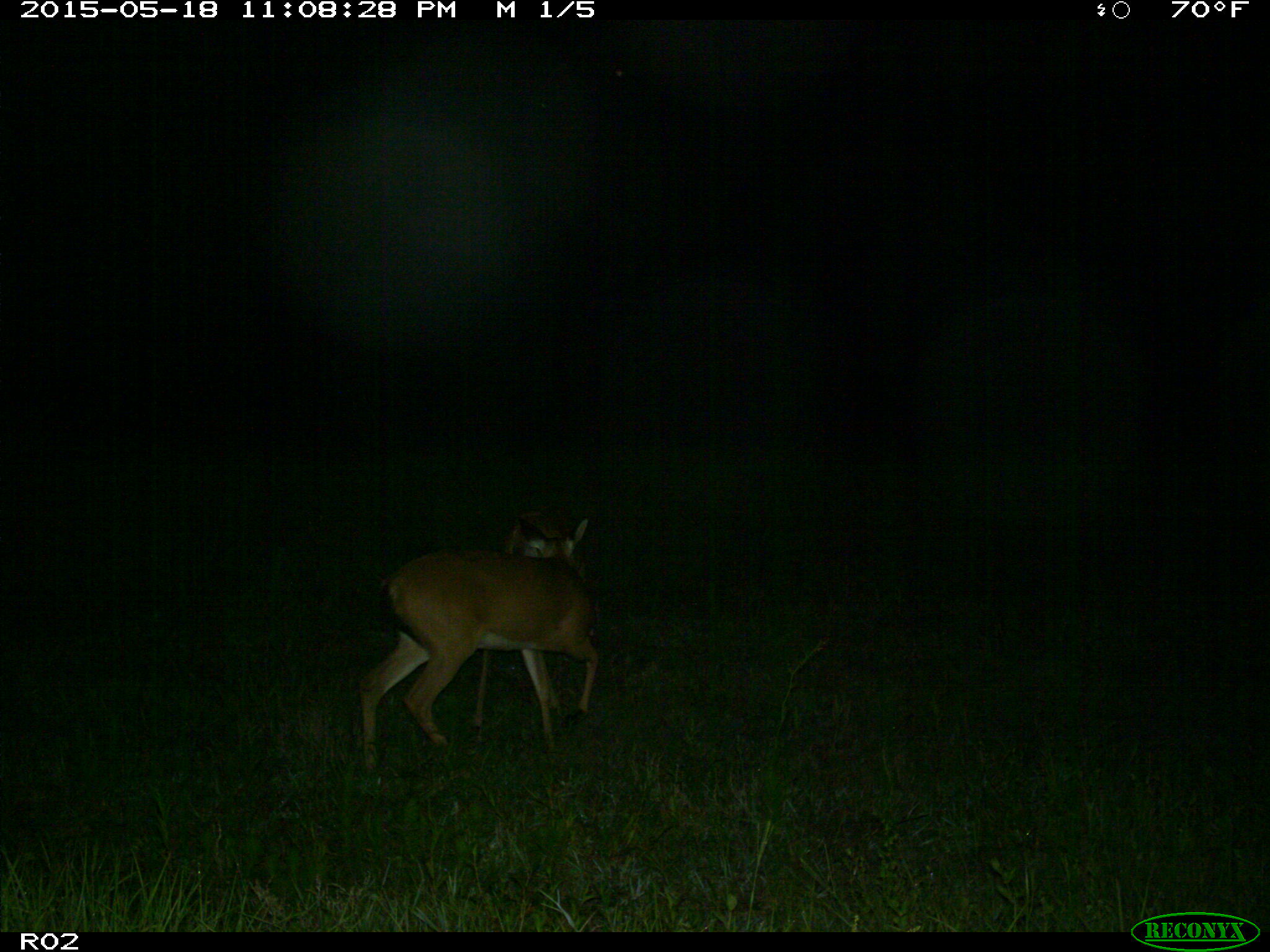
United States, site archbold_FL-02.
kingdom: Animalia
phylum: Chordata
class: Mammalia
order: Artiodactyla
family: Cervidae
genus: Odocoileus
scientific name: Odocoileus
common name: deer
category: unidentified deer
Unidentified deer (deer) (Odocoileus).